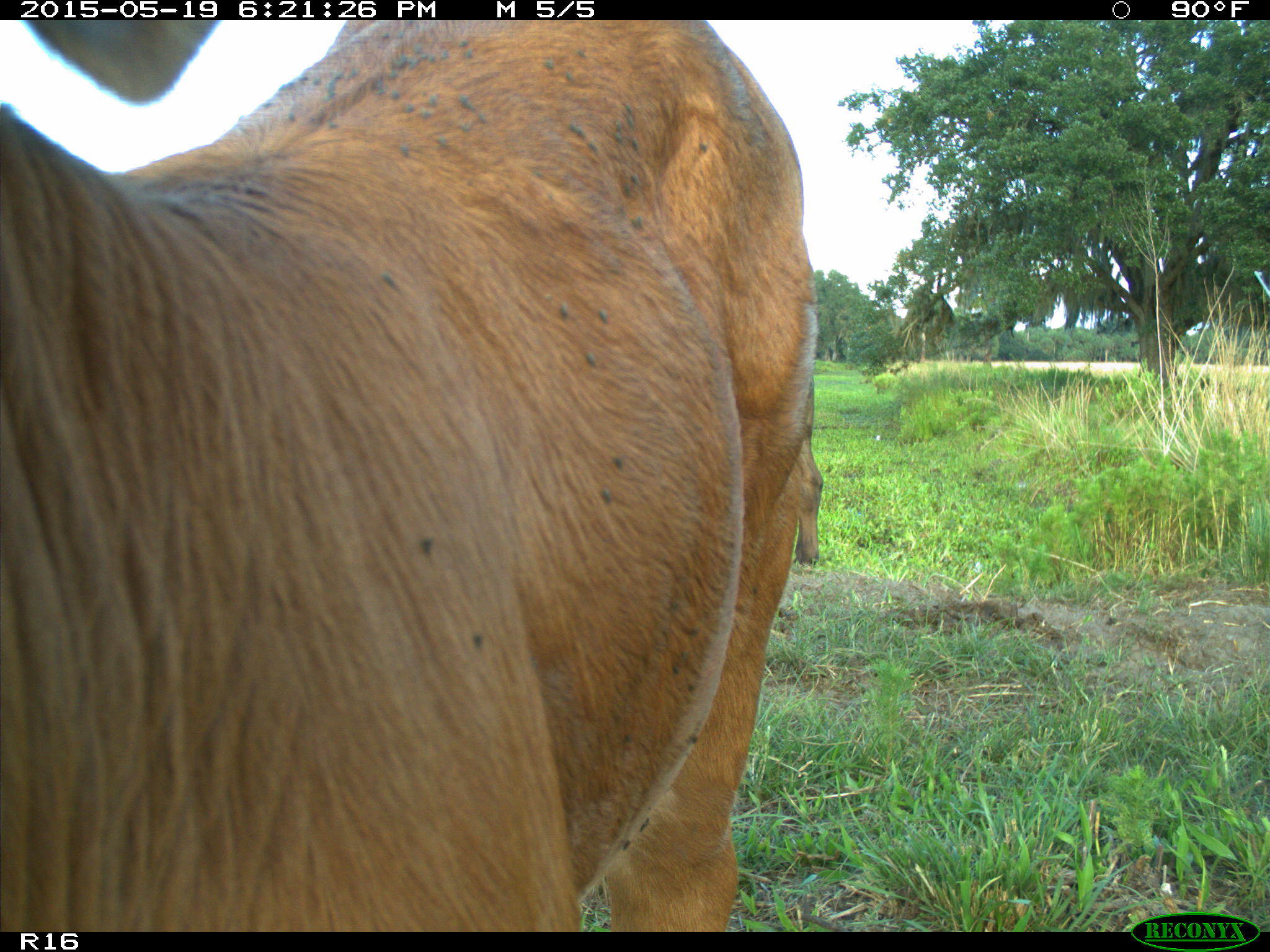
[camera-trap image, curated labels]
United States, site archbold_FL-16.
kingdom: Animalia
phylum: Chordata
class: Mammalia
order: Artiodactyla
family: Bovidae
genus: Bos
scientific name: Bos taurus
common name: domestic cow